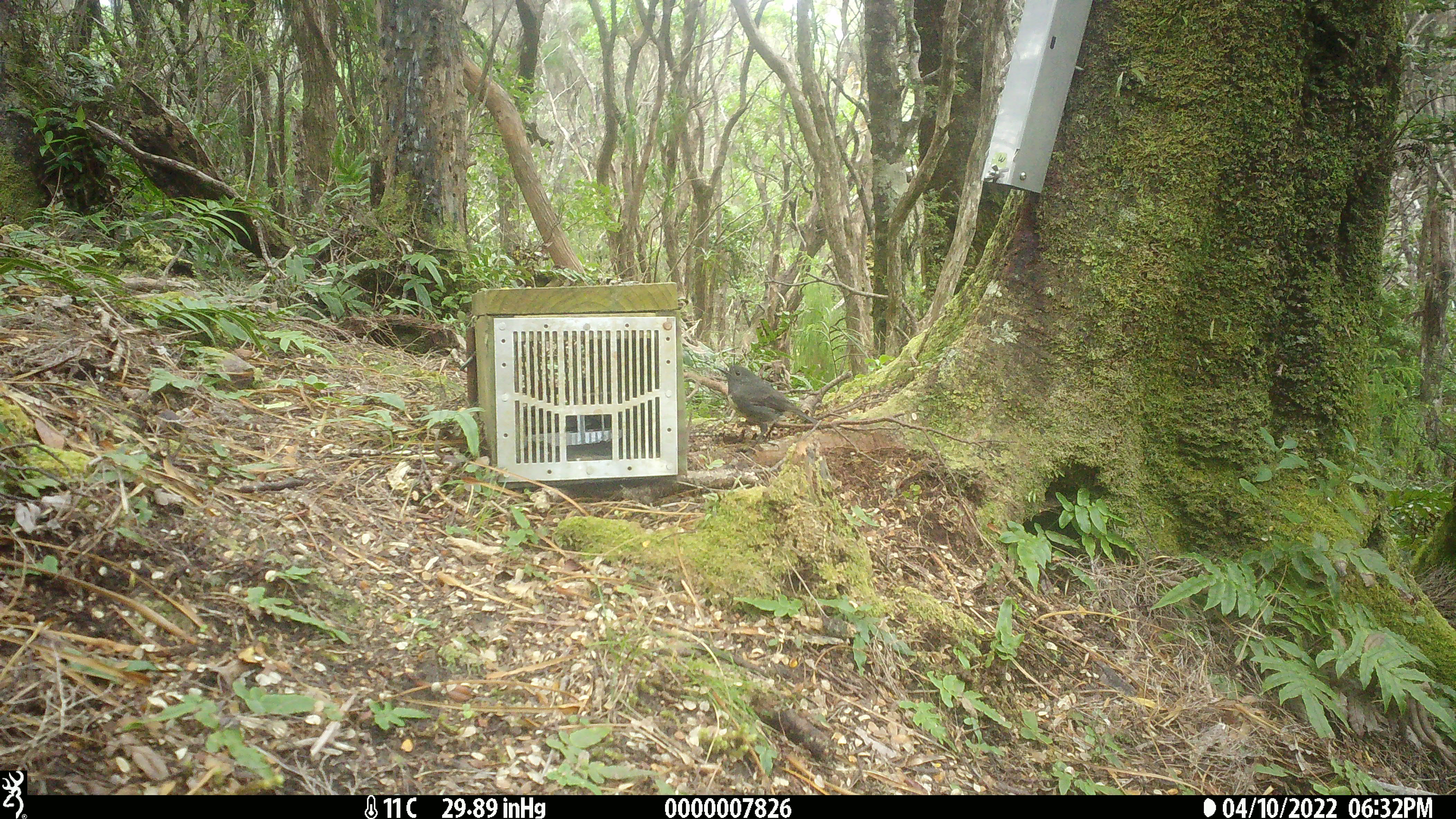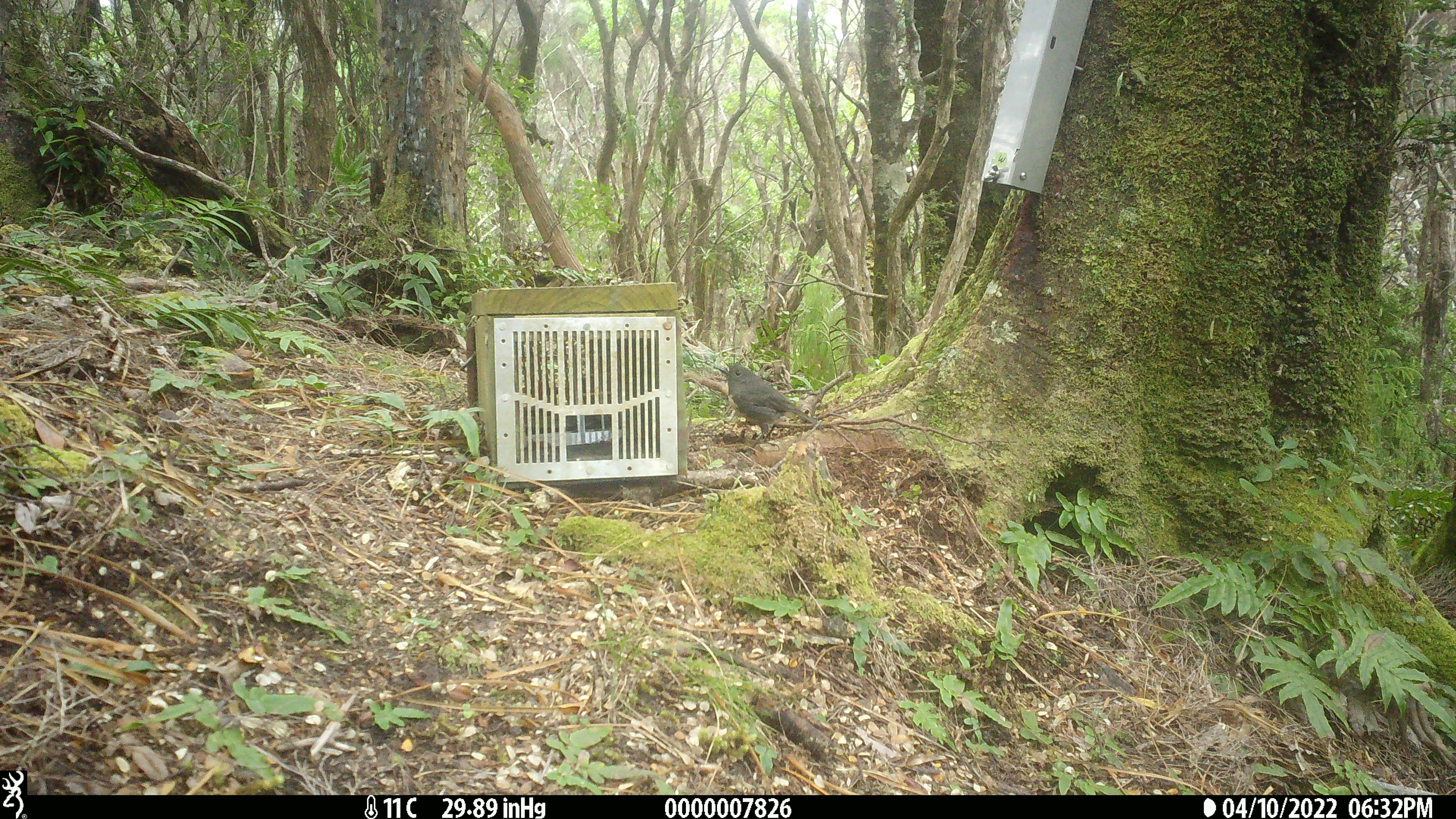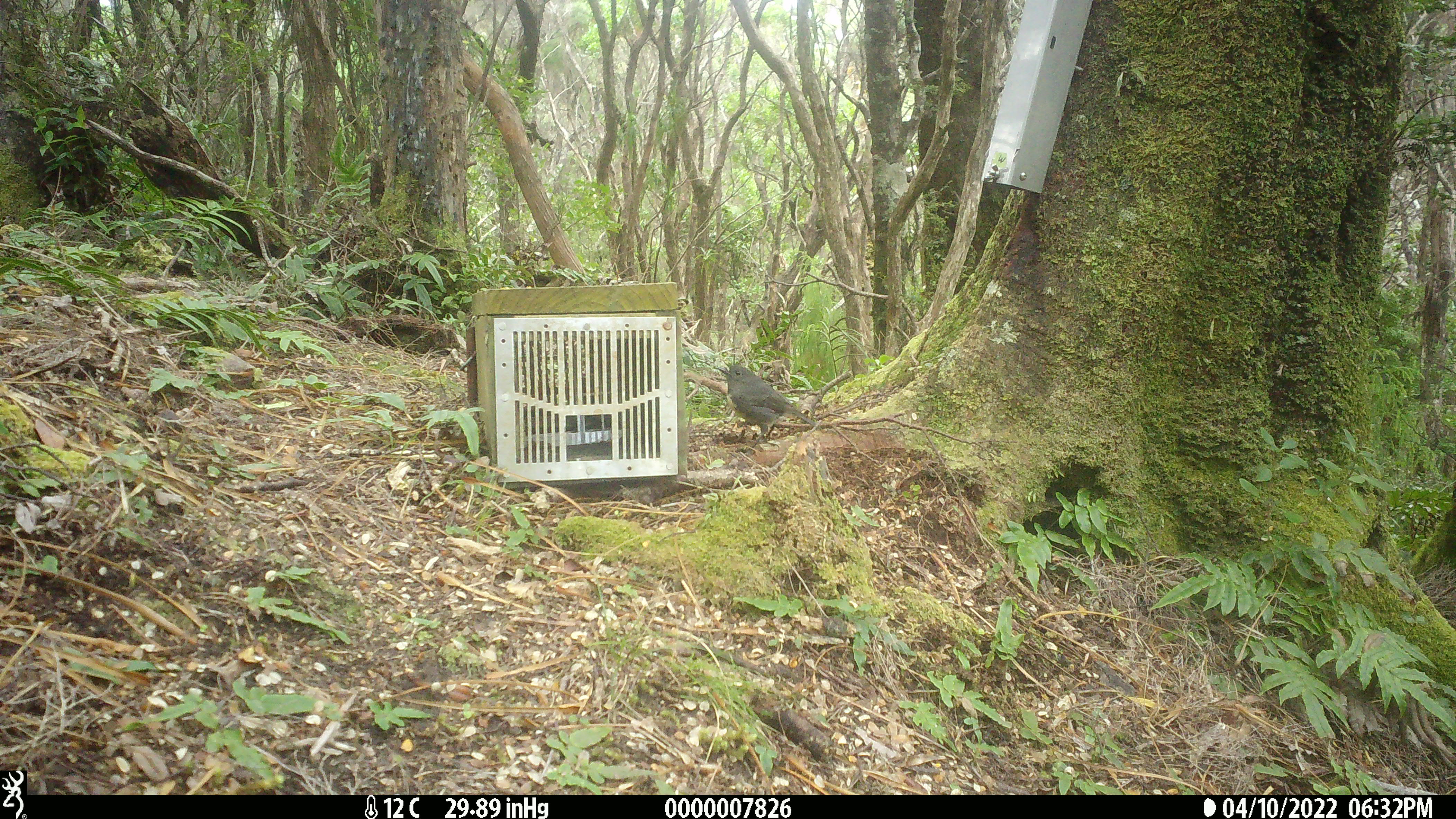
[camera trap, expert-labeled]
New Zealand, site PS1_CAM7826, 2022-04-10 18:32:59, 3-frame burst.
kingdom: Animalia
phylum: Chordata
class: Aves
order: Passeriformes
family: Petroicidae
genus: Petroica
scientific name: Petroica australis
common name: new zealand robin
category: robin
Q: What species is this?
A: Robin (new zealand robin) (Petroica australis).